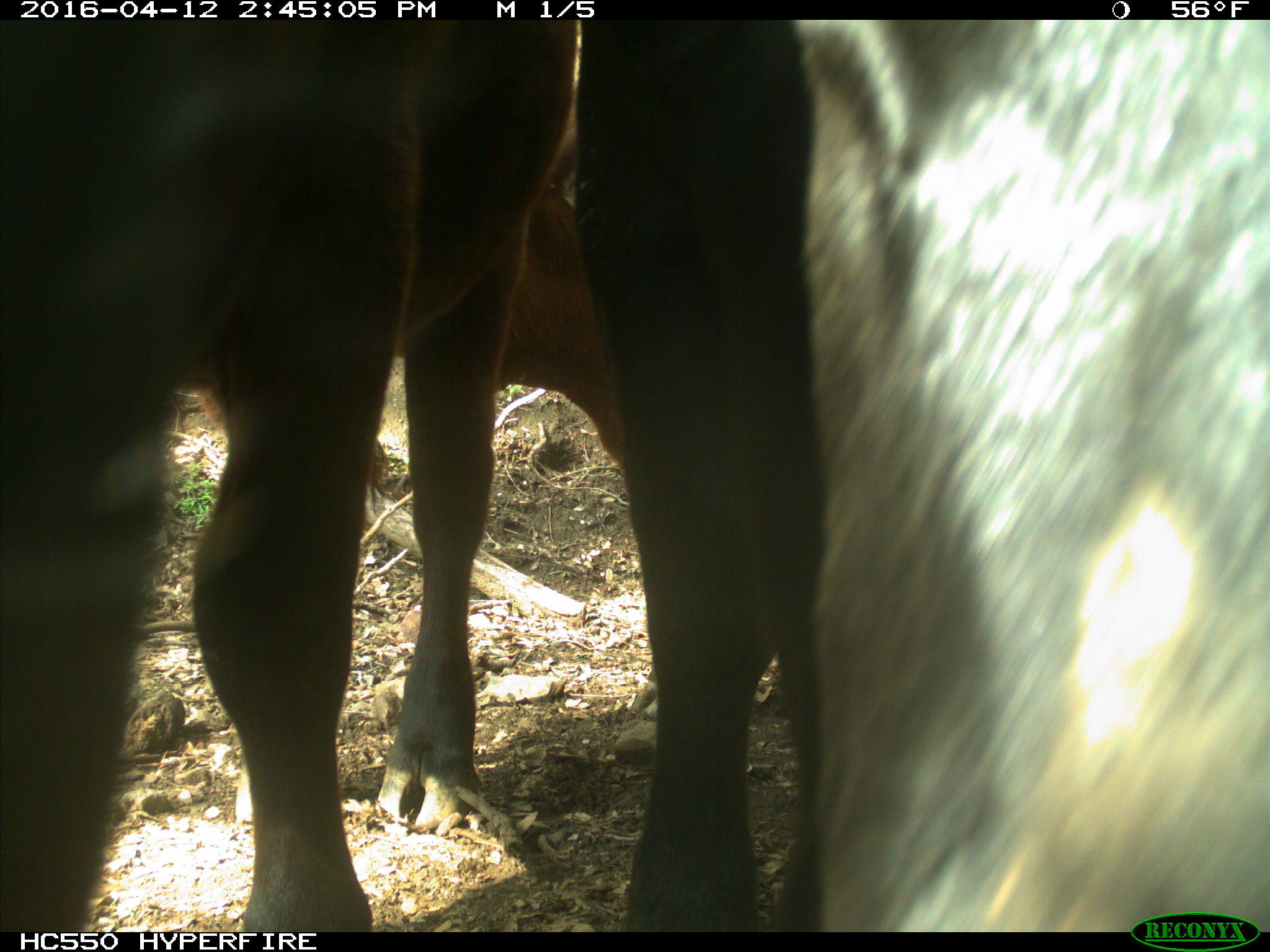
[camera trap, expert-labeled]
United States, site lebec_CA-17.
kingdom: Animalia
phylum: Chordata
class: Mammalia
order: Artiodactyla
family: Bovidae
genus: Bos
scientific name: Bos taurus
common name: domestic cow